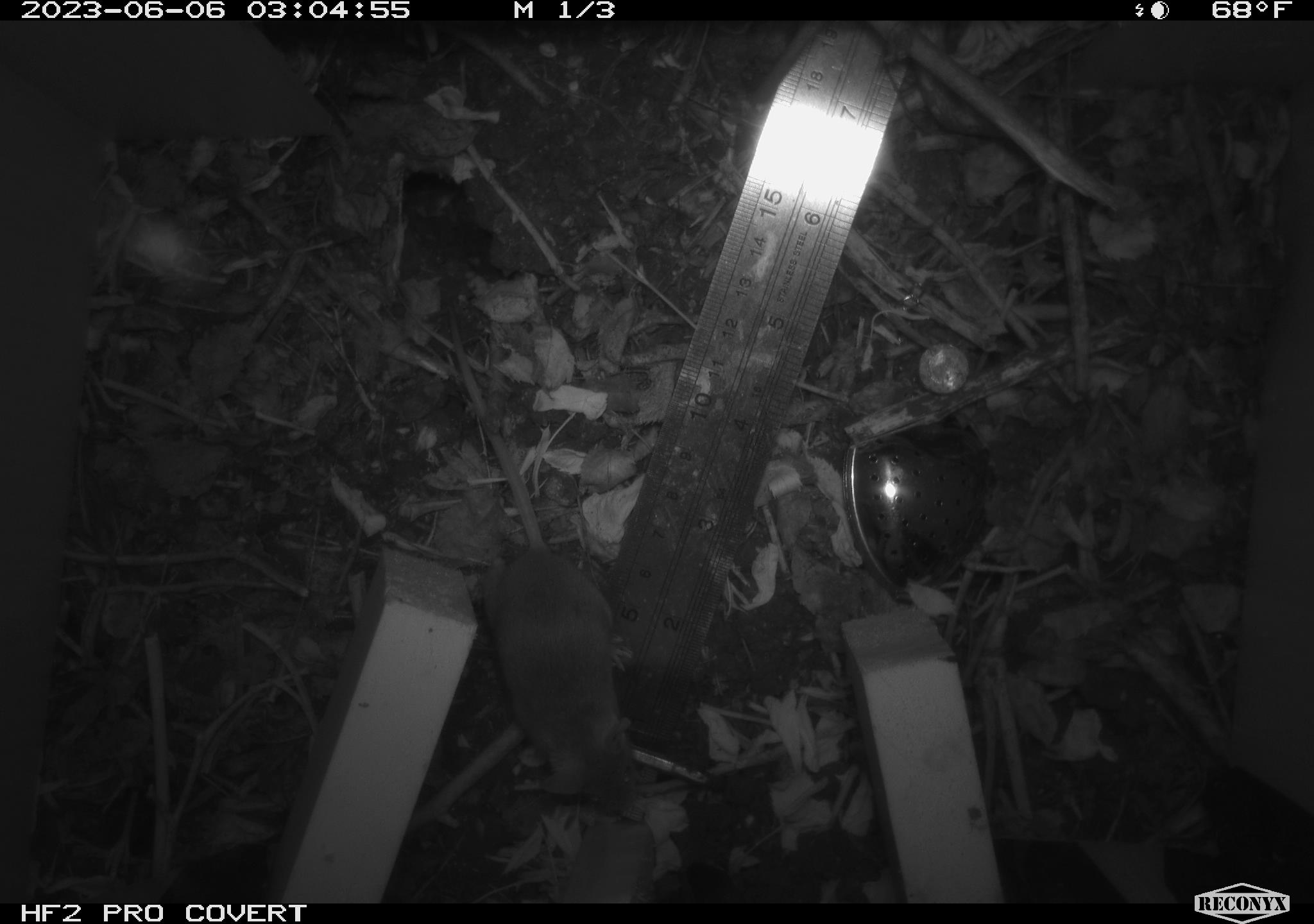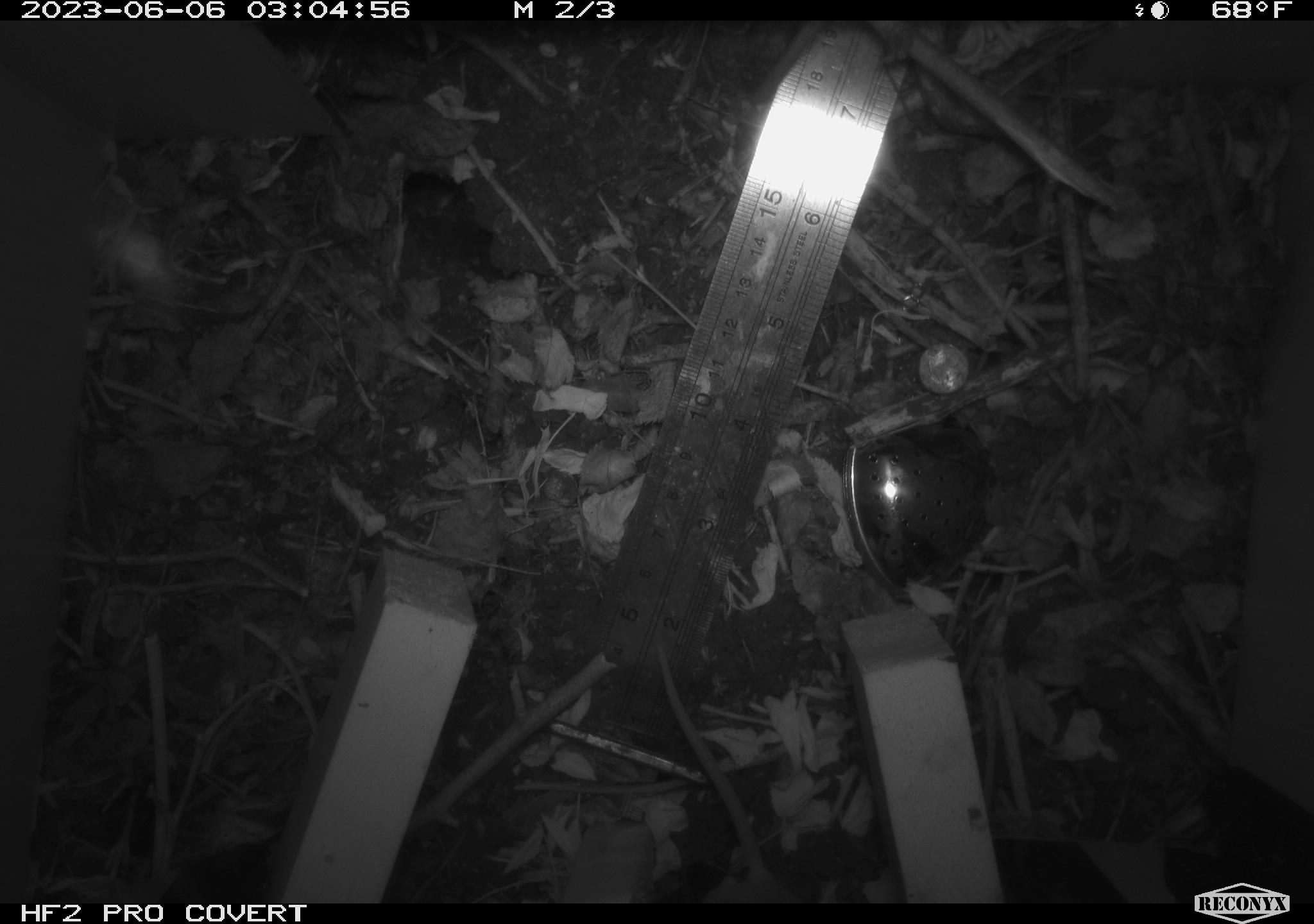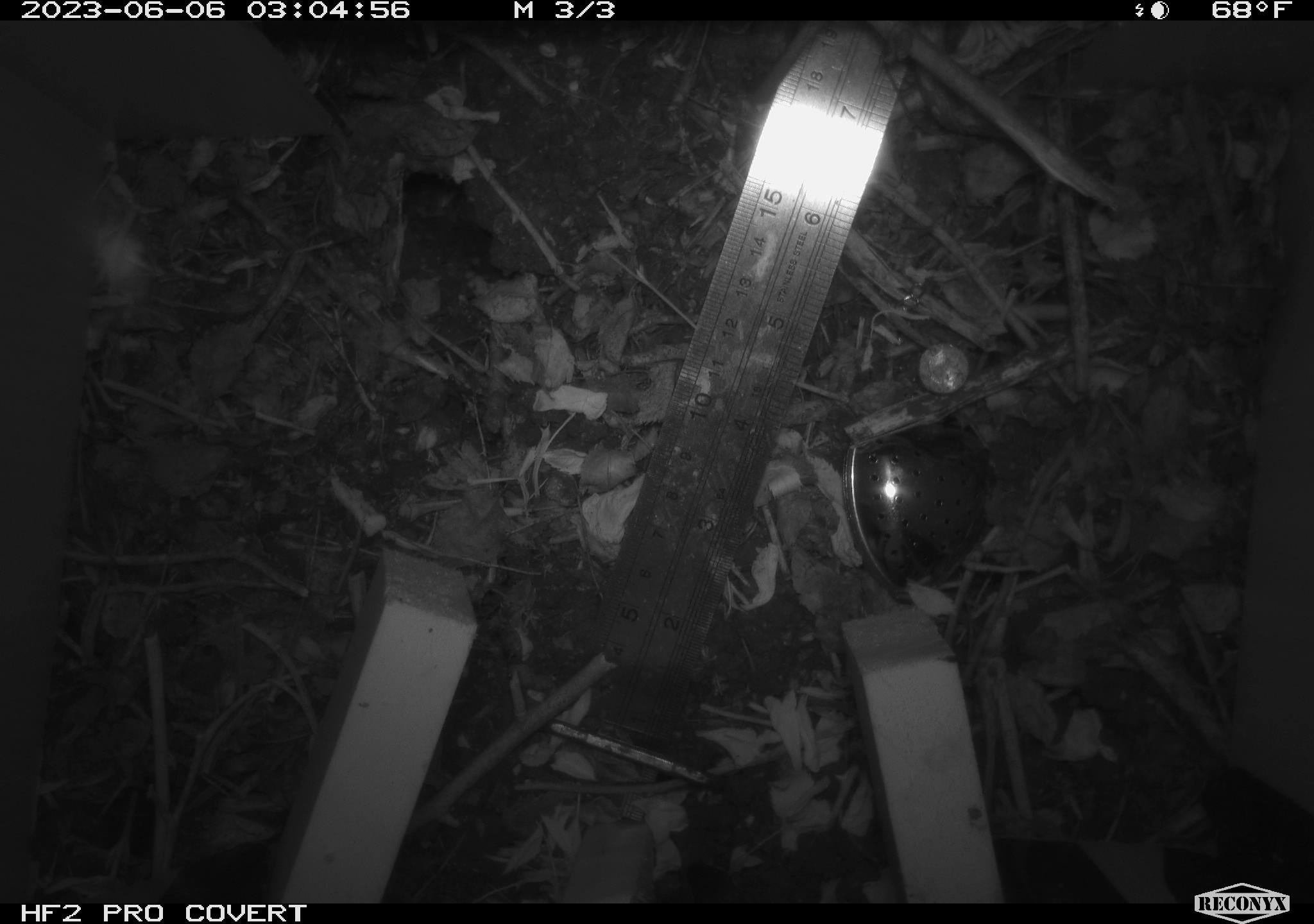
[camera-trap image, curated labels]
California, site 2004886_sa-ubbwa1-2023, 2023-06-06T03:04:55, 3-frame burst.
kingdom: Animalia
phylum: Chordata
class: Mammalia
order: Rodentia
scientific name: Rodentia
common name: rodent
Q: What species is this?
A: Rodent (Rodentia).